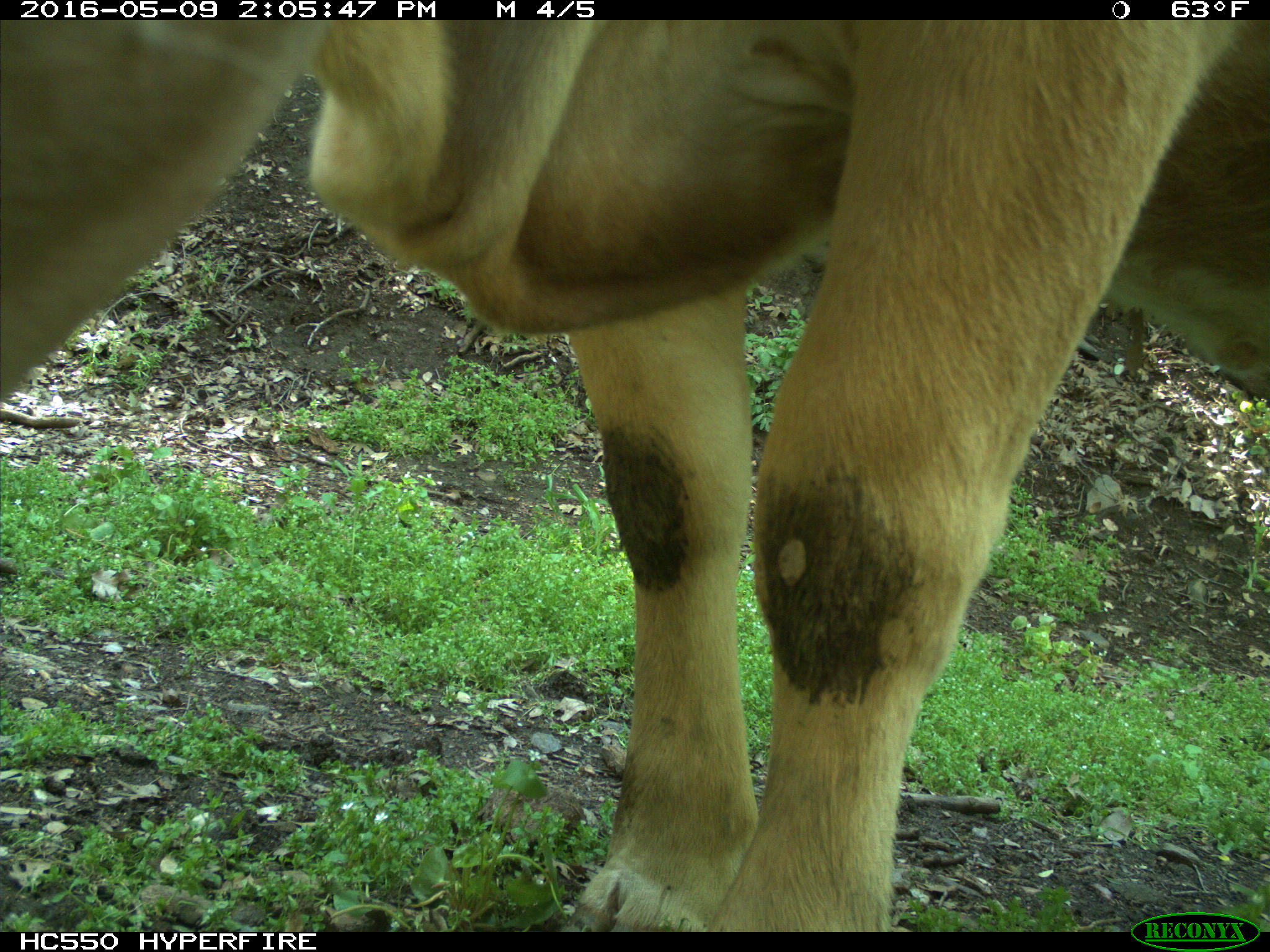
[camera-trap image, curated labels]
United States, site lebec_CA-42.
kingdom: Animalia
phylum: Chordata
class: Mammalia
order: Artiodactyla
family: Bovidae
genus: Bos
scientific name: Bos taurus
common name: domestic cow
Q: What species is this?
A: Bos taurus (domestic cow).